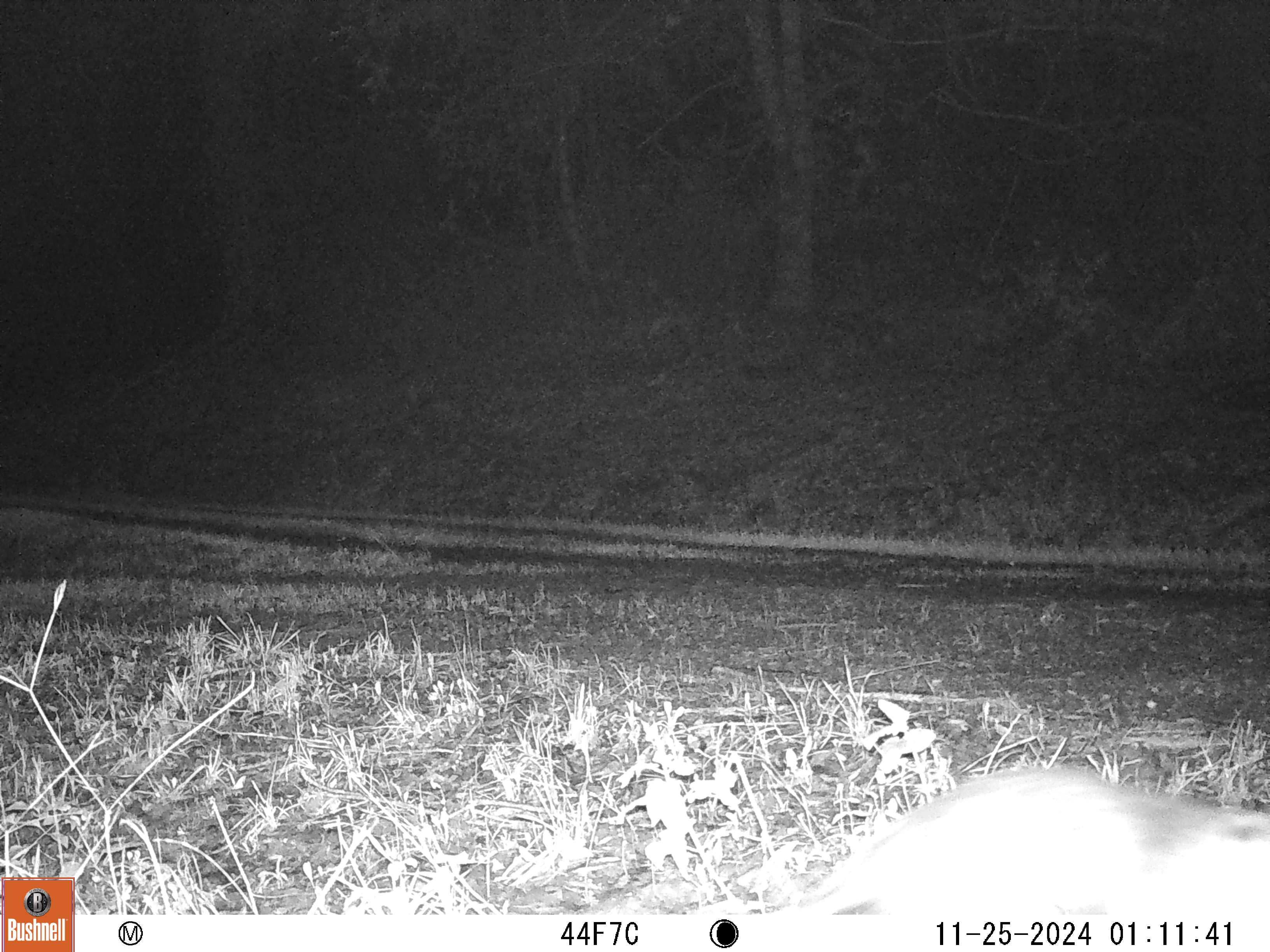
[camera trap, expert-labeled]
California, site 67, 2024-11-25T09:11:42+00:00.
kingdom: Animalia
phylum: Chordata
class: Mammalia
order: Didelphimorphia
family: Didelphidae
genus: Didelphis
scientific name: Didelphis virginiana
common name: virginia opossum